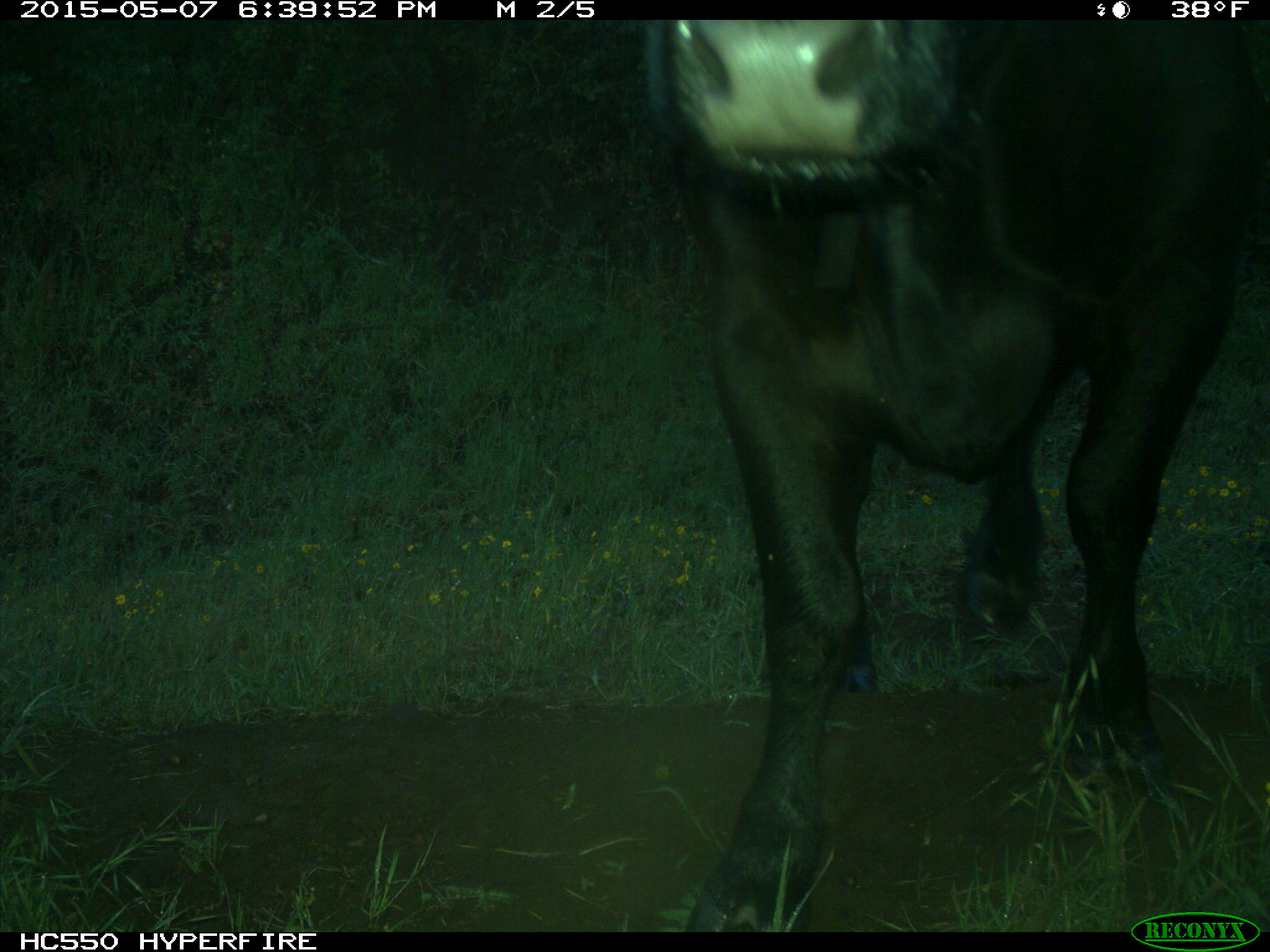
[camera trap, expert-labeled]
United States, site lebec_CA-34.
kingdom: Animalia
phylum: Chordata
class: Mammalia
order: Artiodactyla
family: Bovidae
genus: Bos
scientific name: Bos taurus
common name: domestic cow